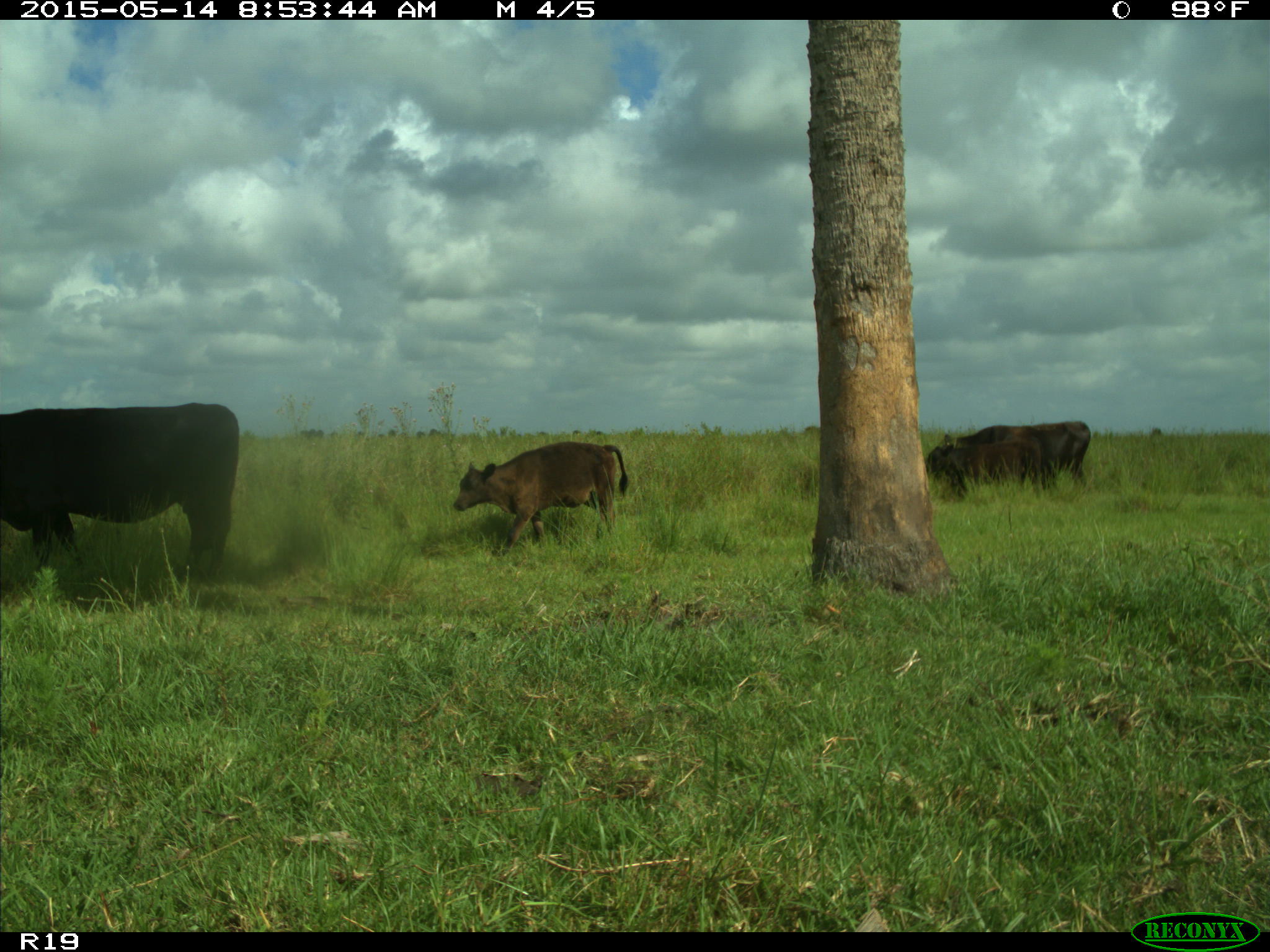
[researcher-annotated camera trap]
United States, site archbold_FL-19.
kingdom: Animalia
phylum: Chordata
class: Mammalia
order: Artiodactyla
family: Bovidae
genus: Bos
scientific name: Bos taurus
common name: domestic cow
Bos taurus (domestic cow).